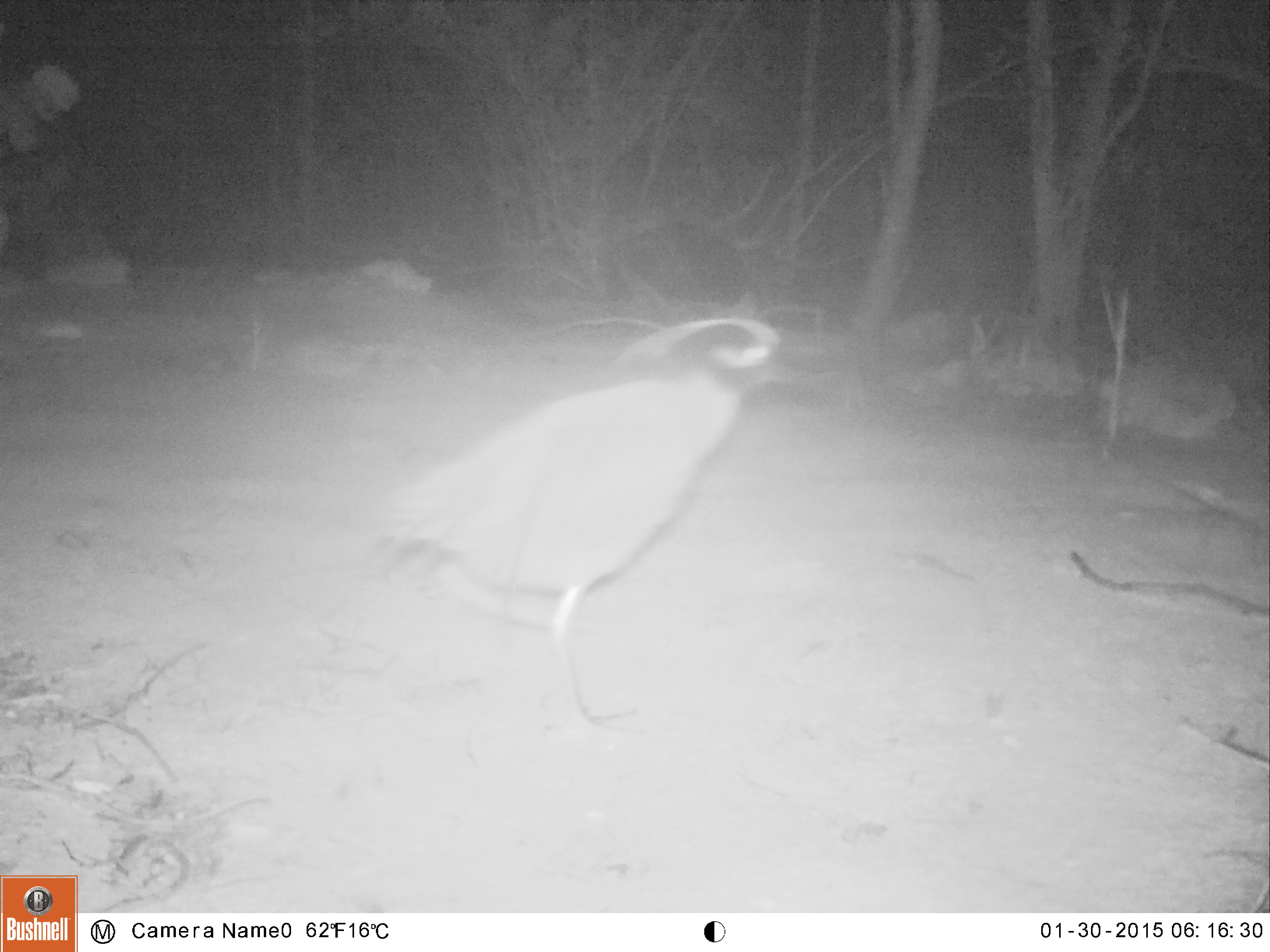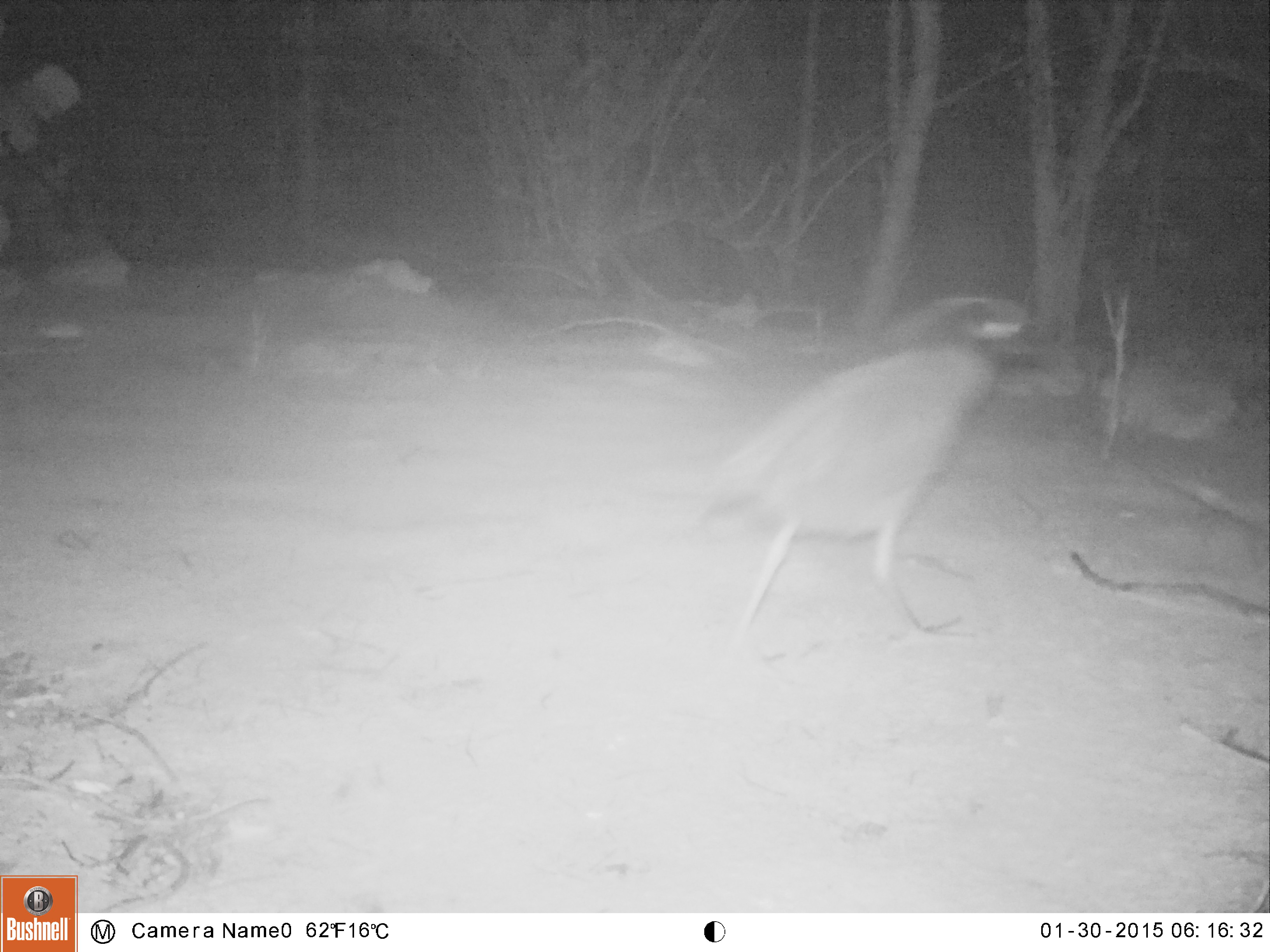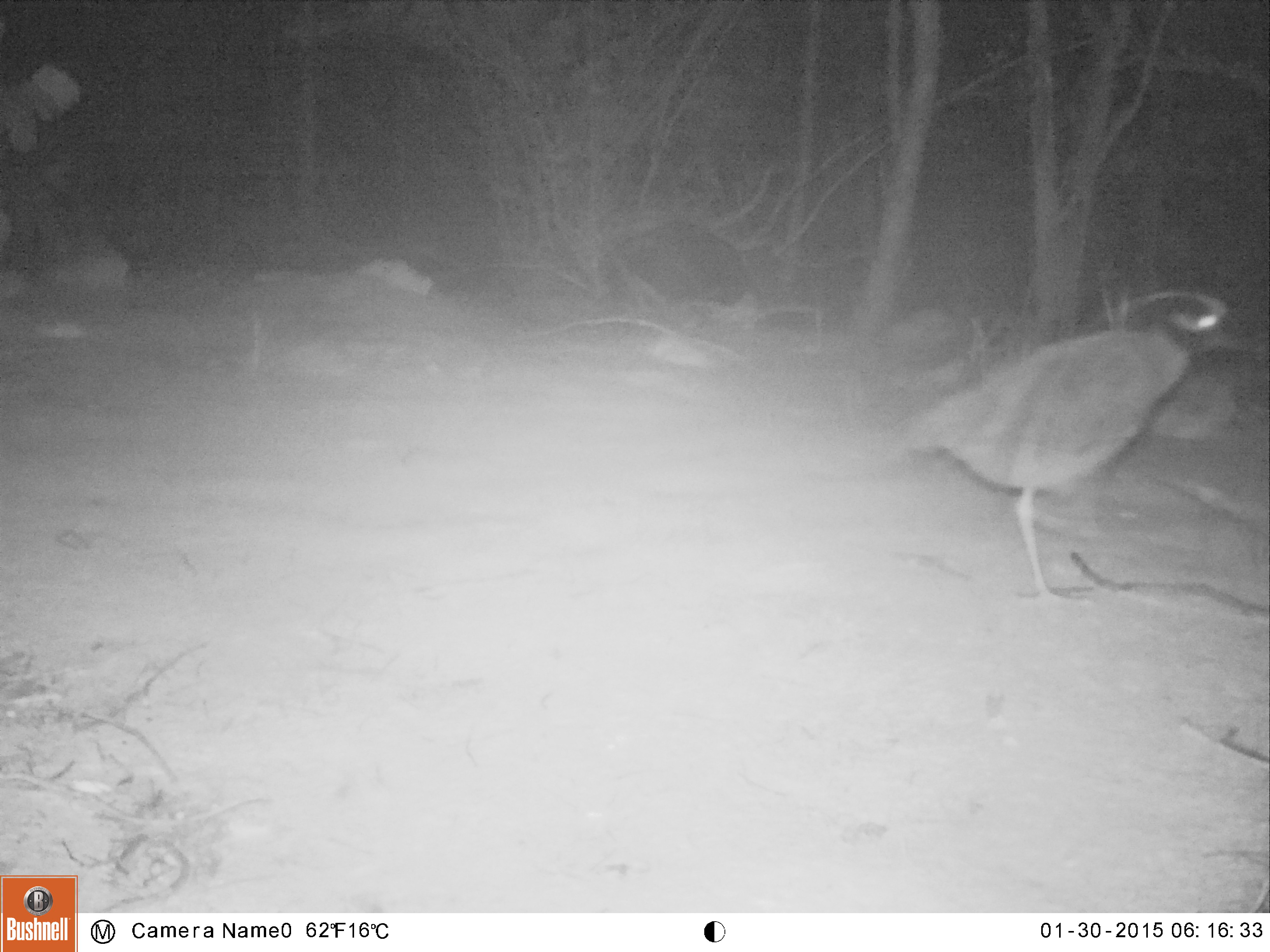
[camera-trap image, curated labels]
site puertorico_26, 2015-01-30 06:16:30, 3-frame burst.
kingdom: Animalia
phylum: Chordata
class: Aves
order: Pelecaniformes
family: Ardeidae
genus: Nyctanassa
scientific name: Nyctanassa violacea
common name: yellow-crowned night heron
Yellow-crowned night heron (Nyctanassa violacea).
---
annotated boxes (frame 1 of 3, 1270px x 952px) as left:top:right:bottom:
yellow-crowned night heron: 379:306:787:733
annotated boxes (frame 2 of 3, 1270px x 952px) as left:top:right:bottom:
yellow-crowned night heron: 690:294:1033:658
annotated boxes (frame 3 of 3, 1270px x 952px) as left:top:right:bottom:
yellow-crowned night heron: 891:285:1239:605